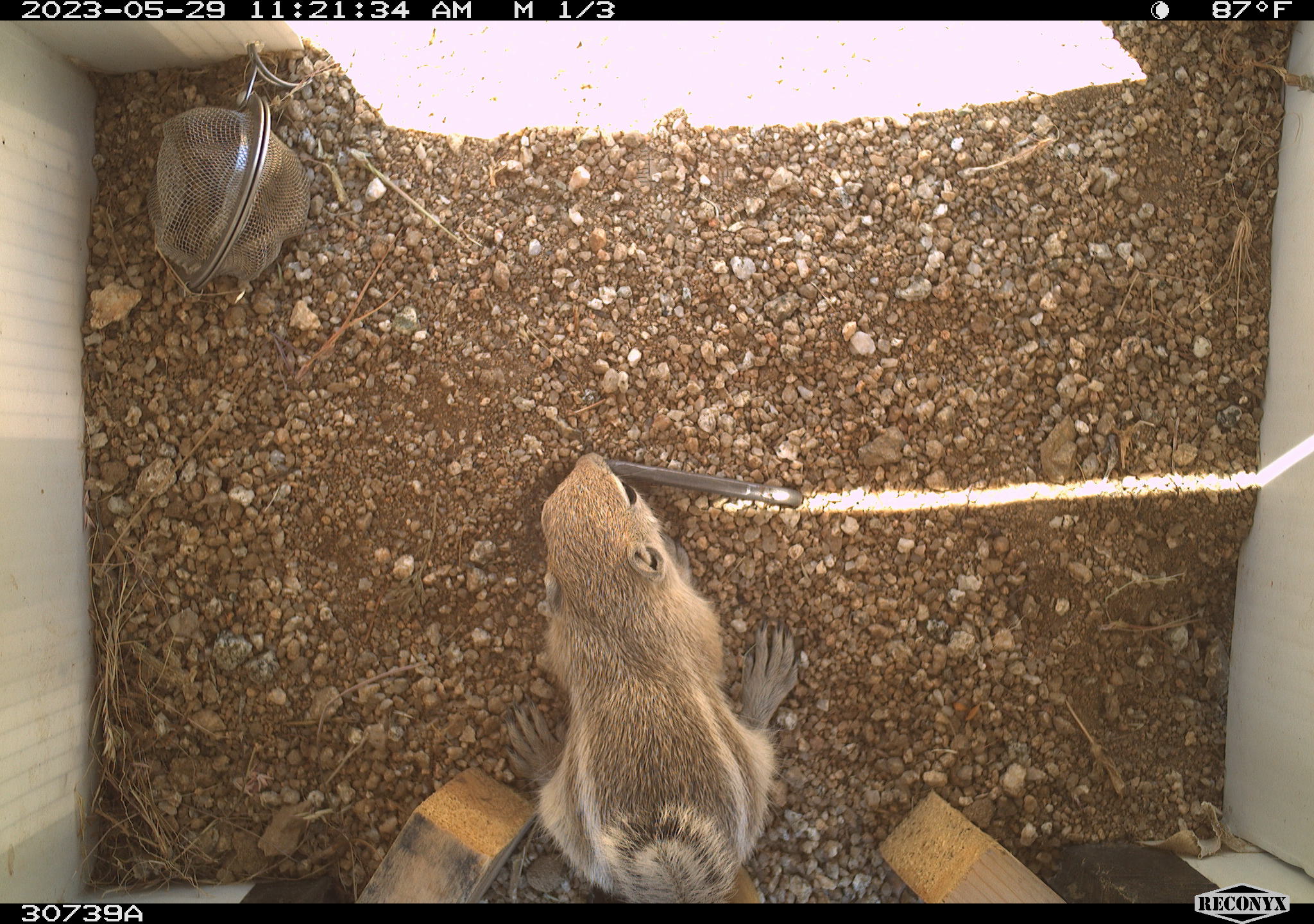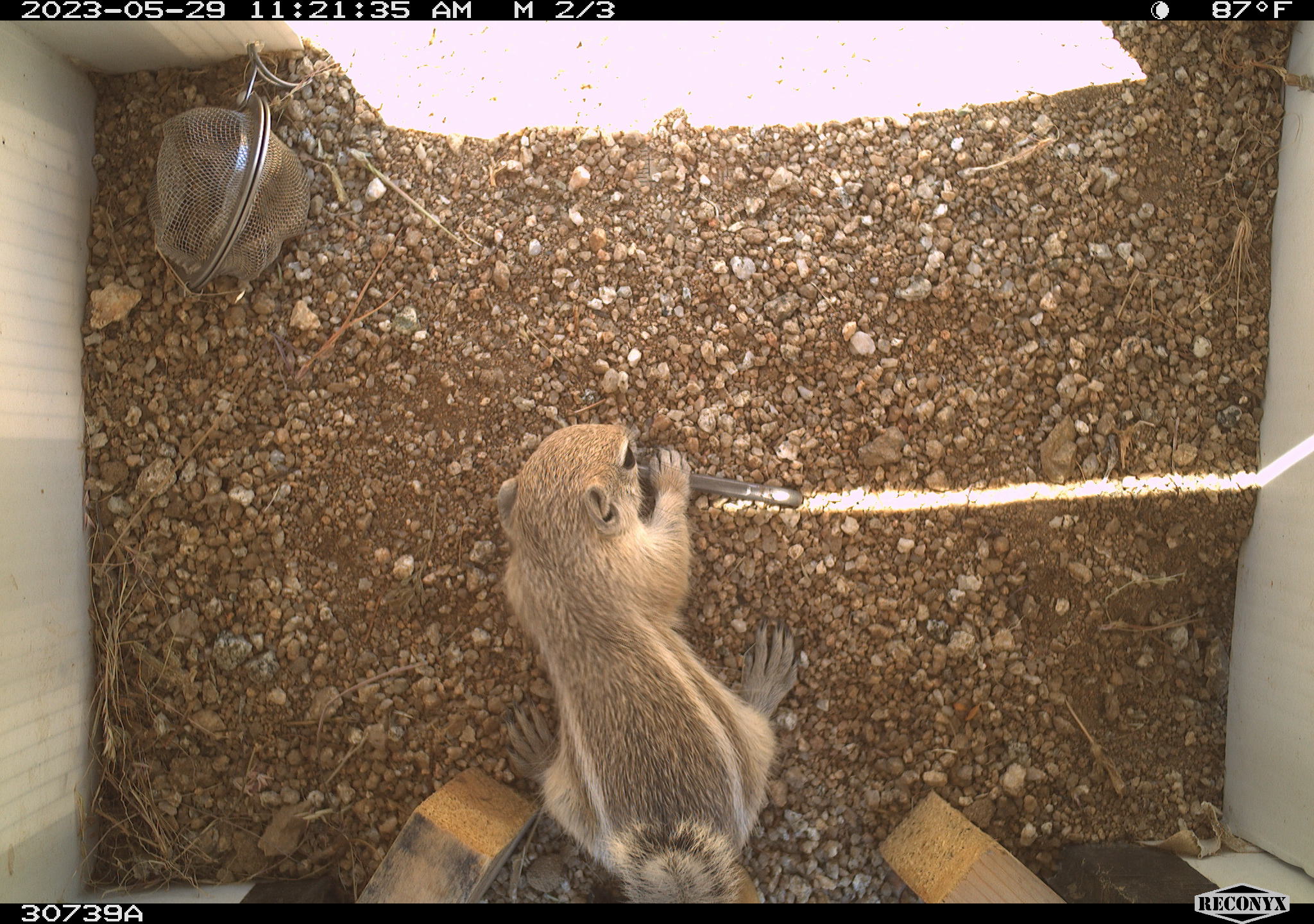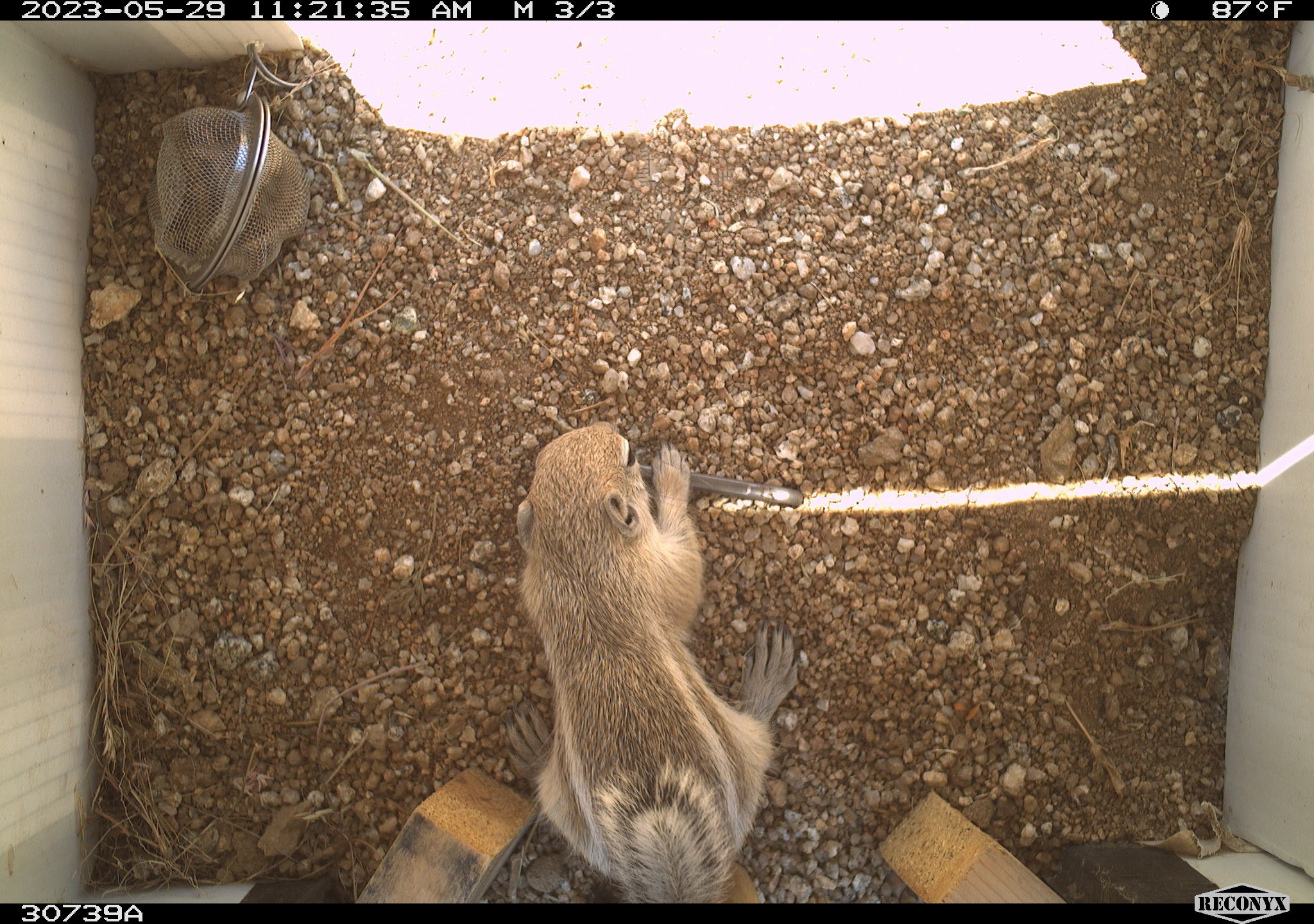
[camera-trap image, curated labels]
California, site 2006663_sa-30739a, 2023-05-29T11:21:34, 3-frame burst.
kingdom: Animalia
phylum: Chordata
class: Mammalia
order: Rodentia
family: Sciuridae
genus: Ammospermophilus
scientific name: Ammospermophilus leucurus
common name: white-tailed antelope squirrel